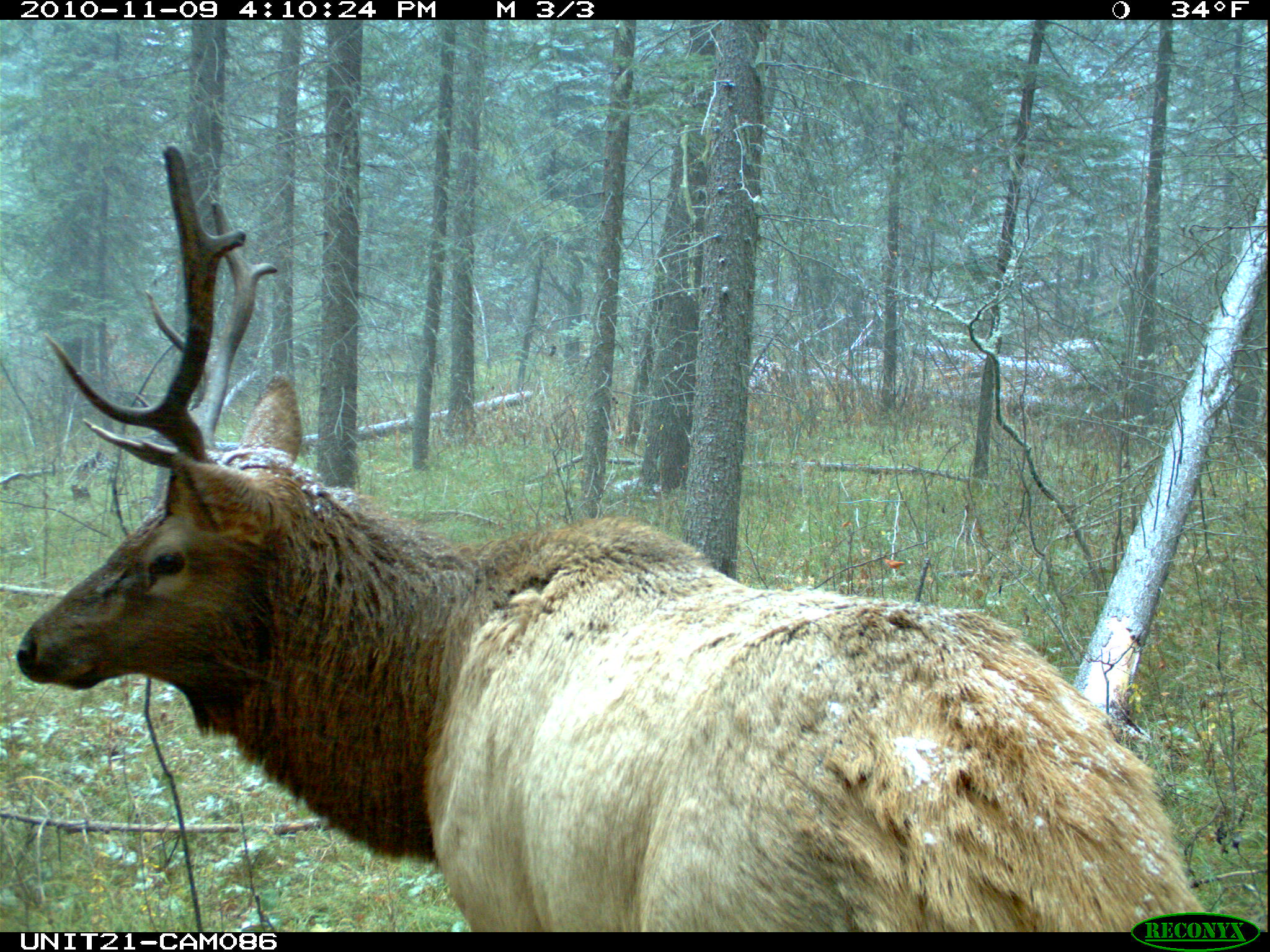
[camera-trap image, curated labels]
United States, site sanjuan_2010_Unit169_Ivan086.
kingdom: Animalia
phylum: Chordata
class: Mammalia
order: Artiodactyla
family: Cervidae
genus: Cervus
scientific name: Cervus elaphus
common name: red deer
Cervus elaphus (red deer).